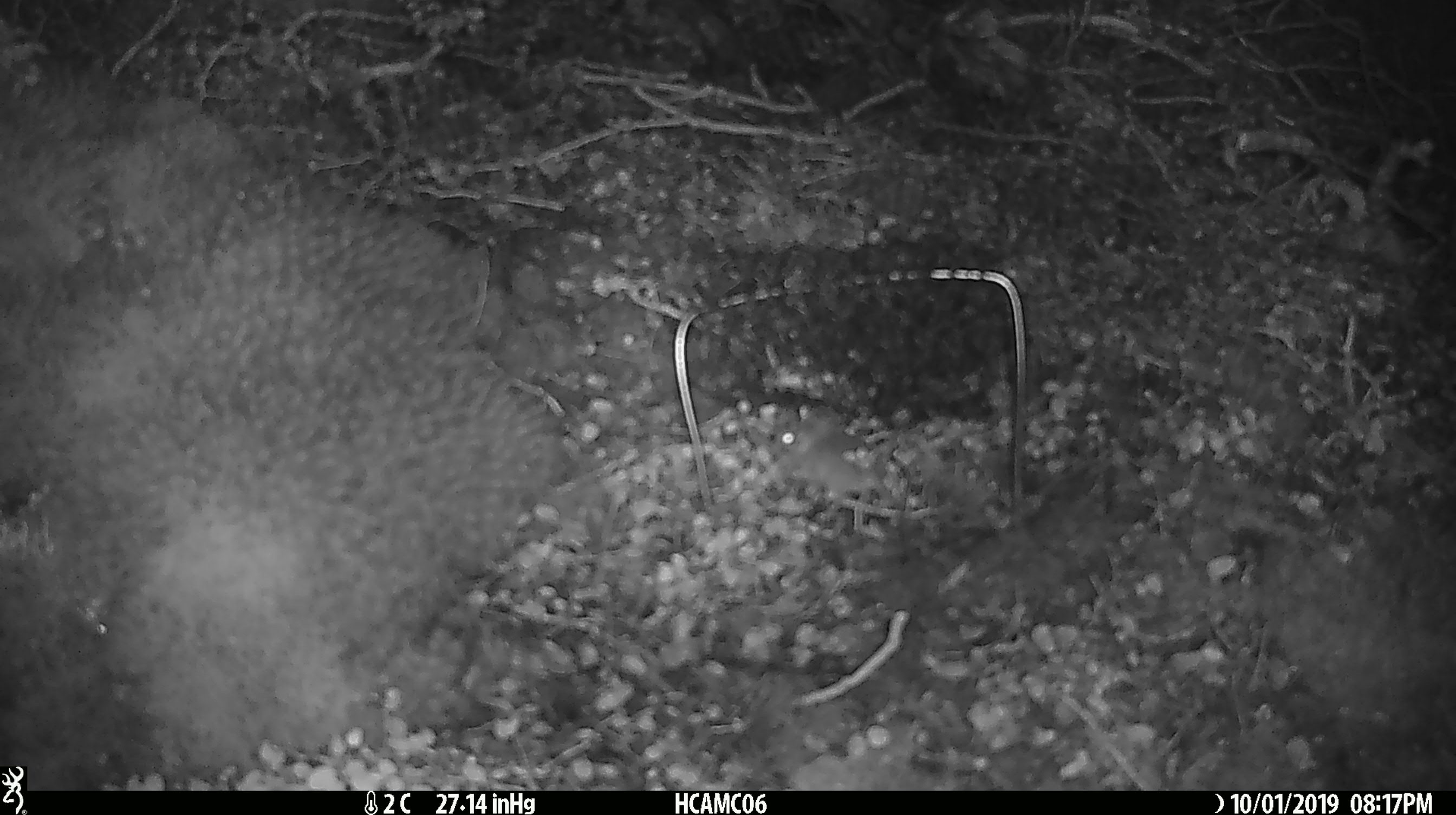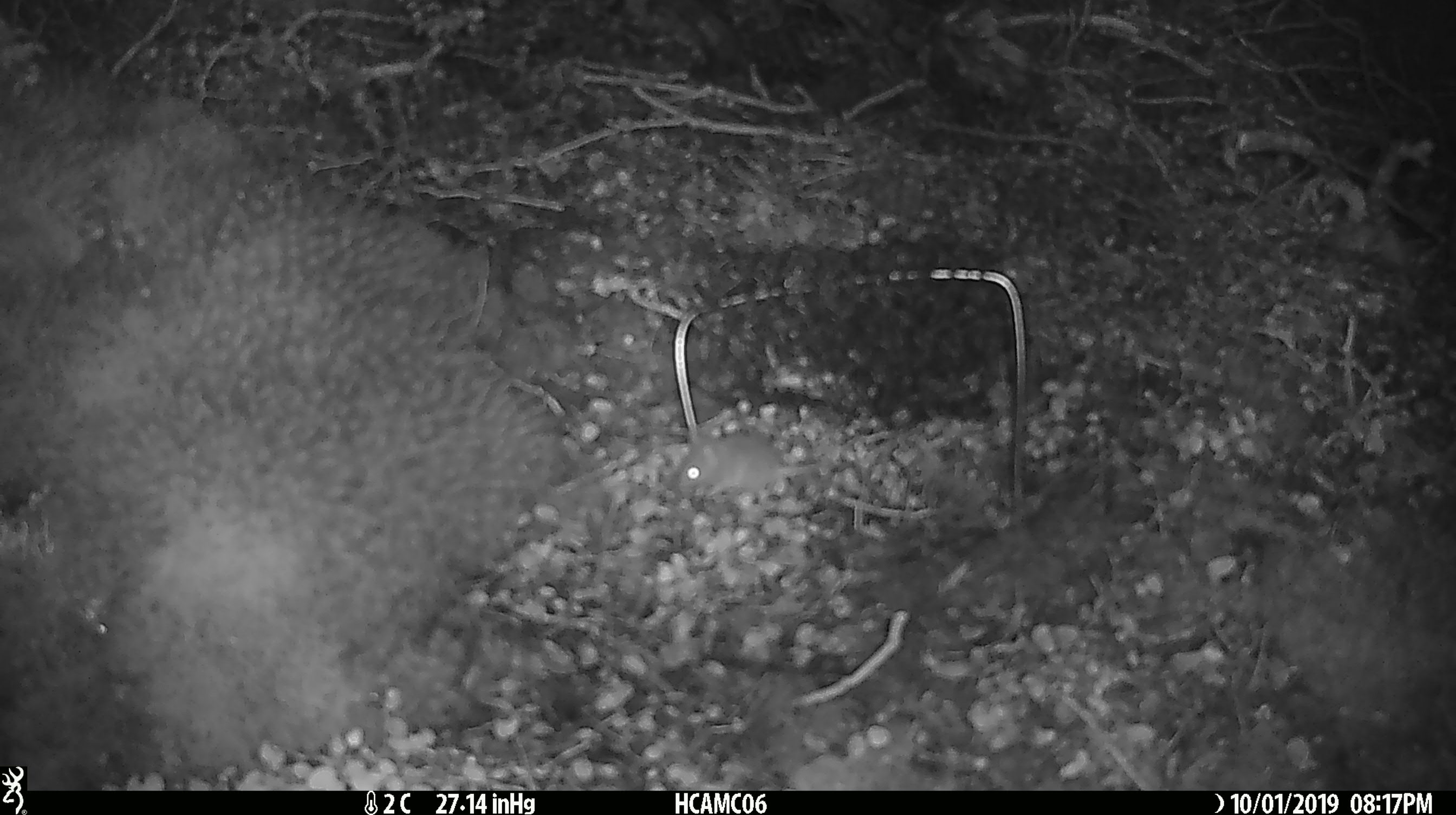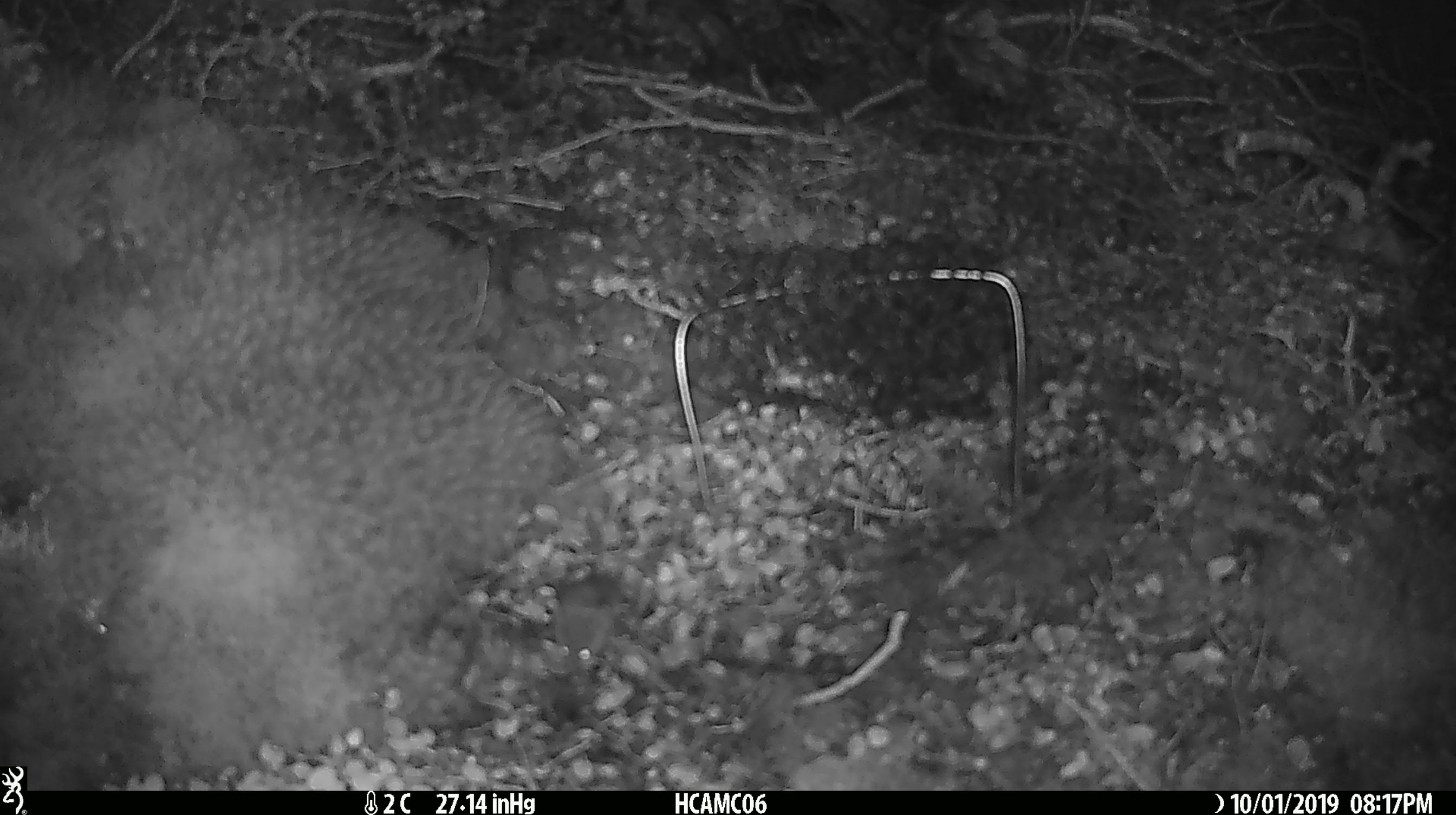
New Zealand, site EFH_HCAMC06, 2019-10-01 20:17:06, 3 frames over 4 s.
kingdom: Animalia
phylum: Chordata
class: Mammalia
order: Rodentia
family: Muridae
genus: Mus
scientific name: Mus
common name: mouse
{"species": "mouse (Mus)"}